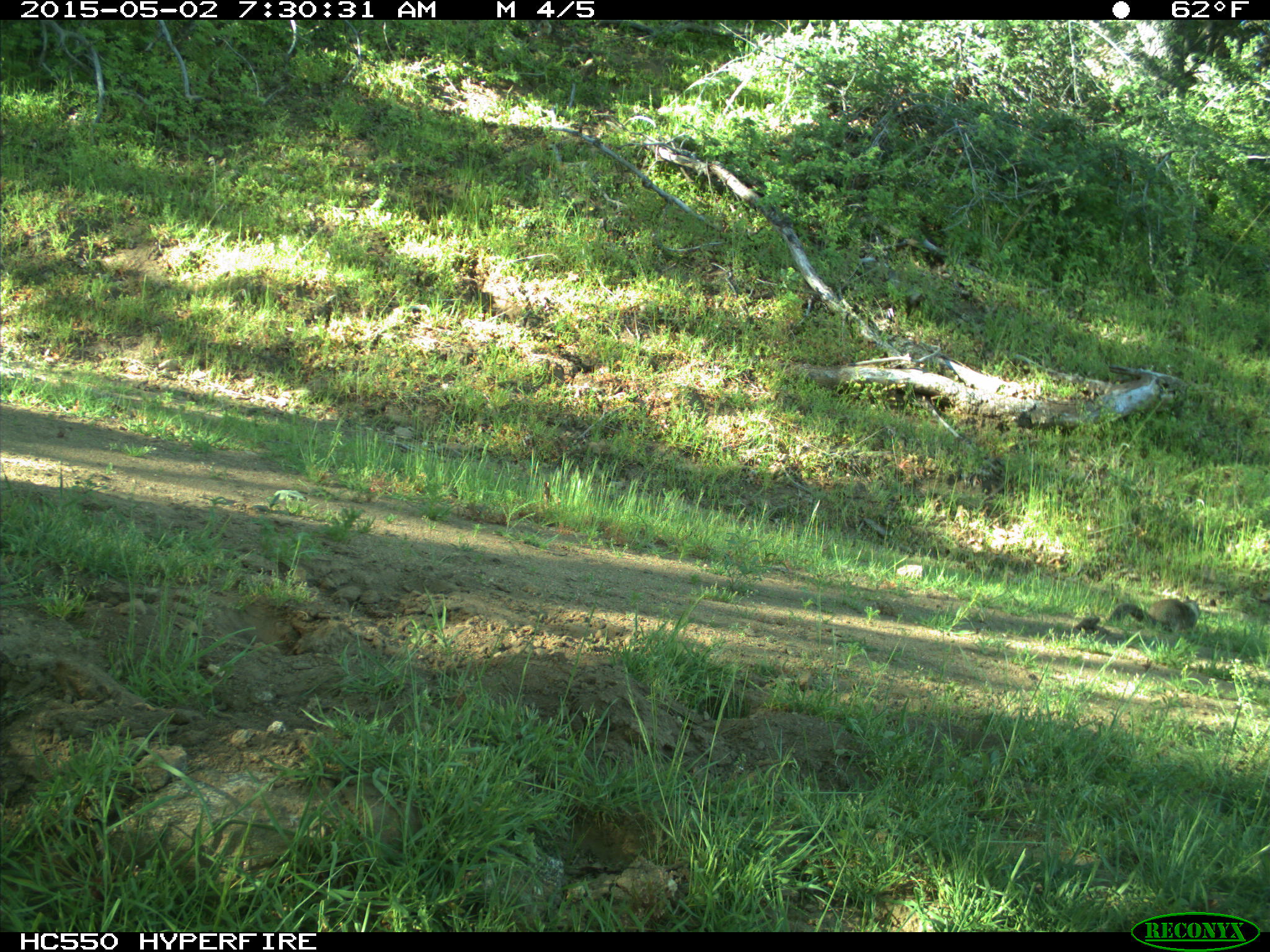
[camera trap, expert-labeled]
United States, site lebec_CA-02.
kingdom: Animalia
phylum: Chordata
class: Mammalia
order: Rodentia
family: Sciuridae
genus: Otospermophilus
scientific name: Otospermophilus beecheyi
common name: california ground squirrel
Otospermophilus beecheyi (california ground squirrel).